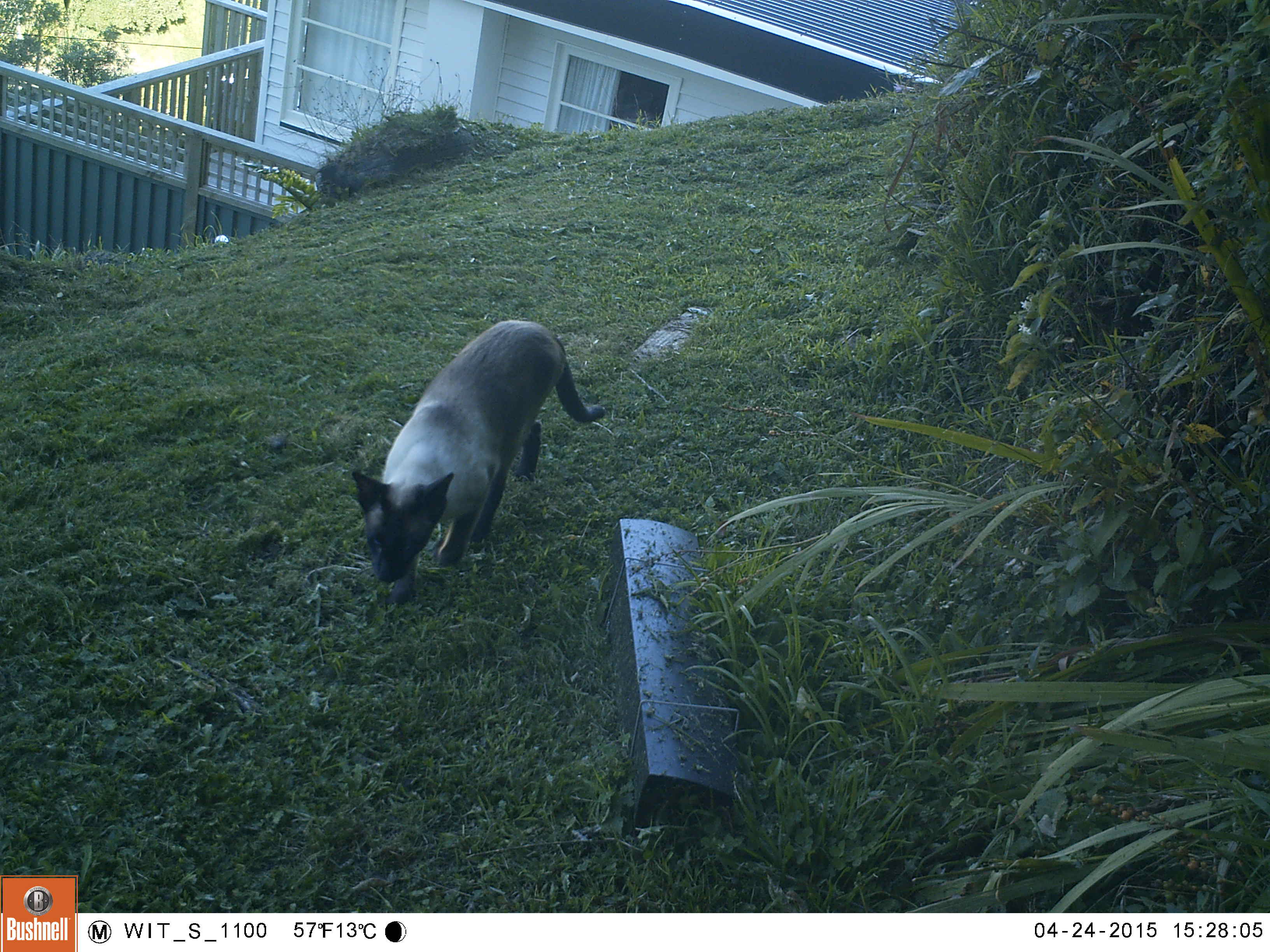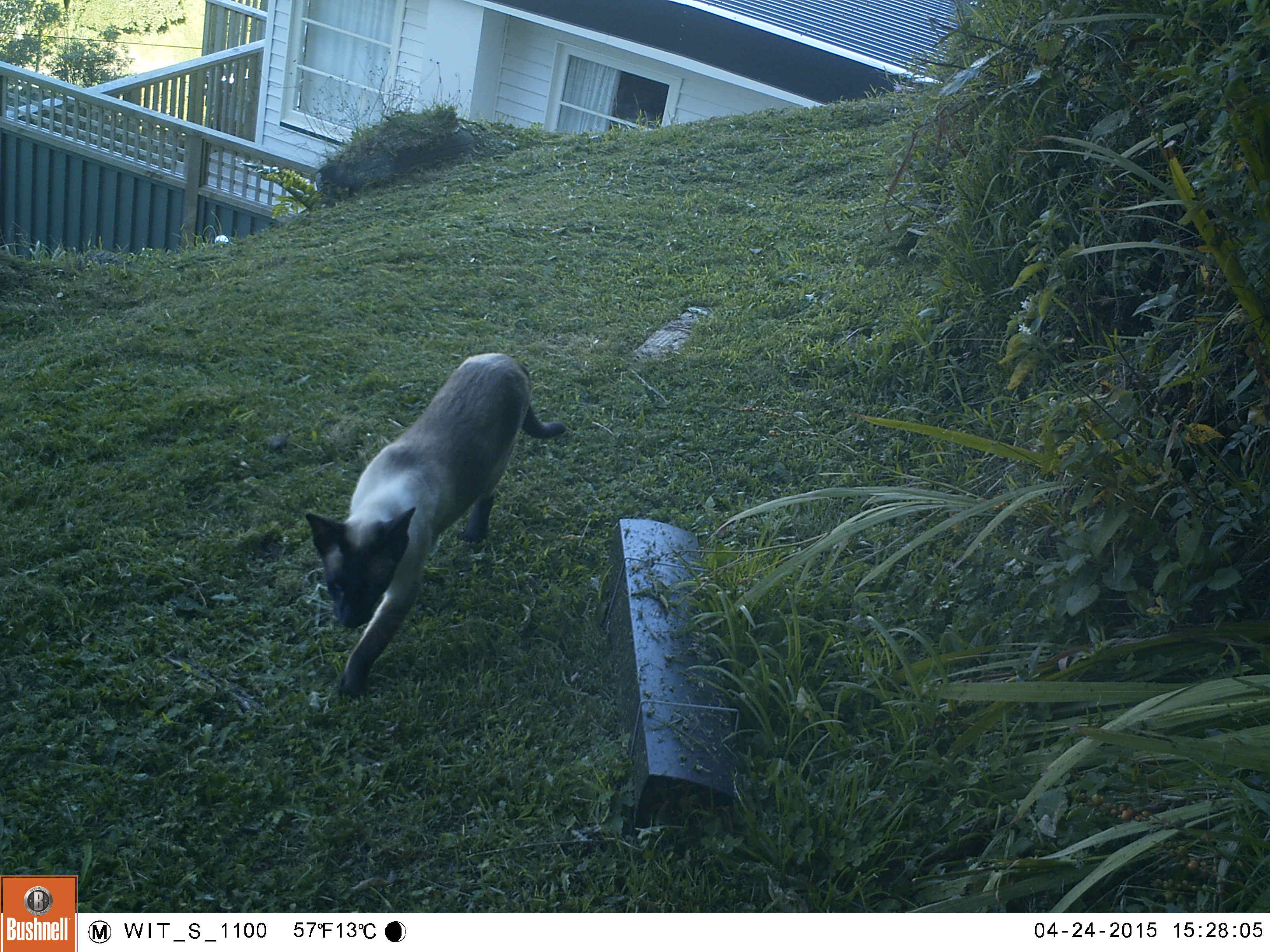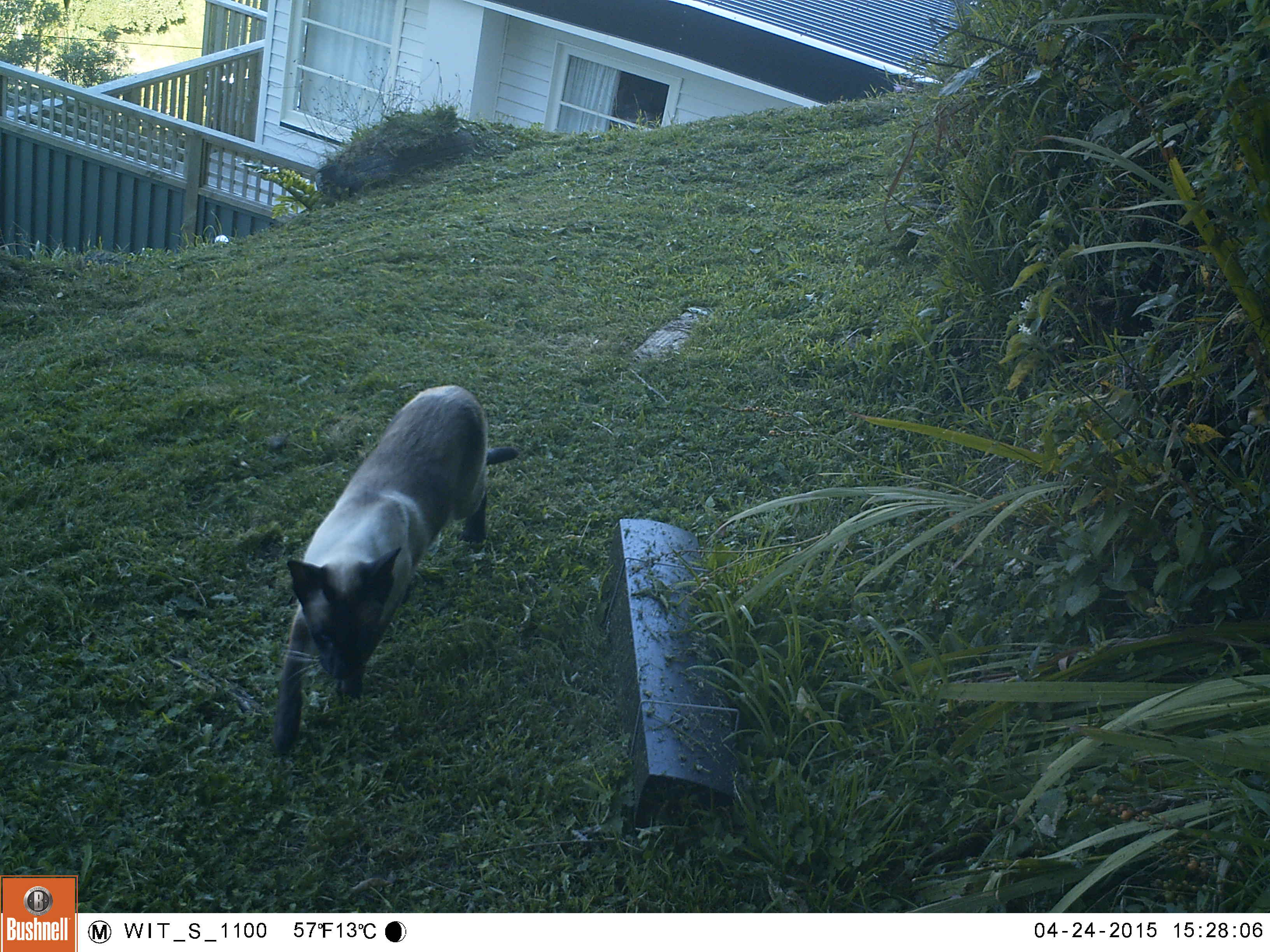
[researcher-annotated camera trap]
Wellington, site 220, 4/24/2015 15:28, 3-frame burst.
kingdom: Animalia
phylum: Chordata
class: Mammalia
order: Carnivora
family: Felidae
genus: Felis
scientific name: Felis catus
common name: cat